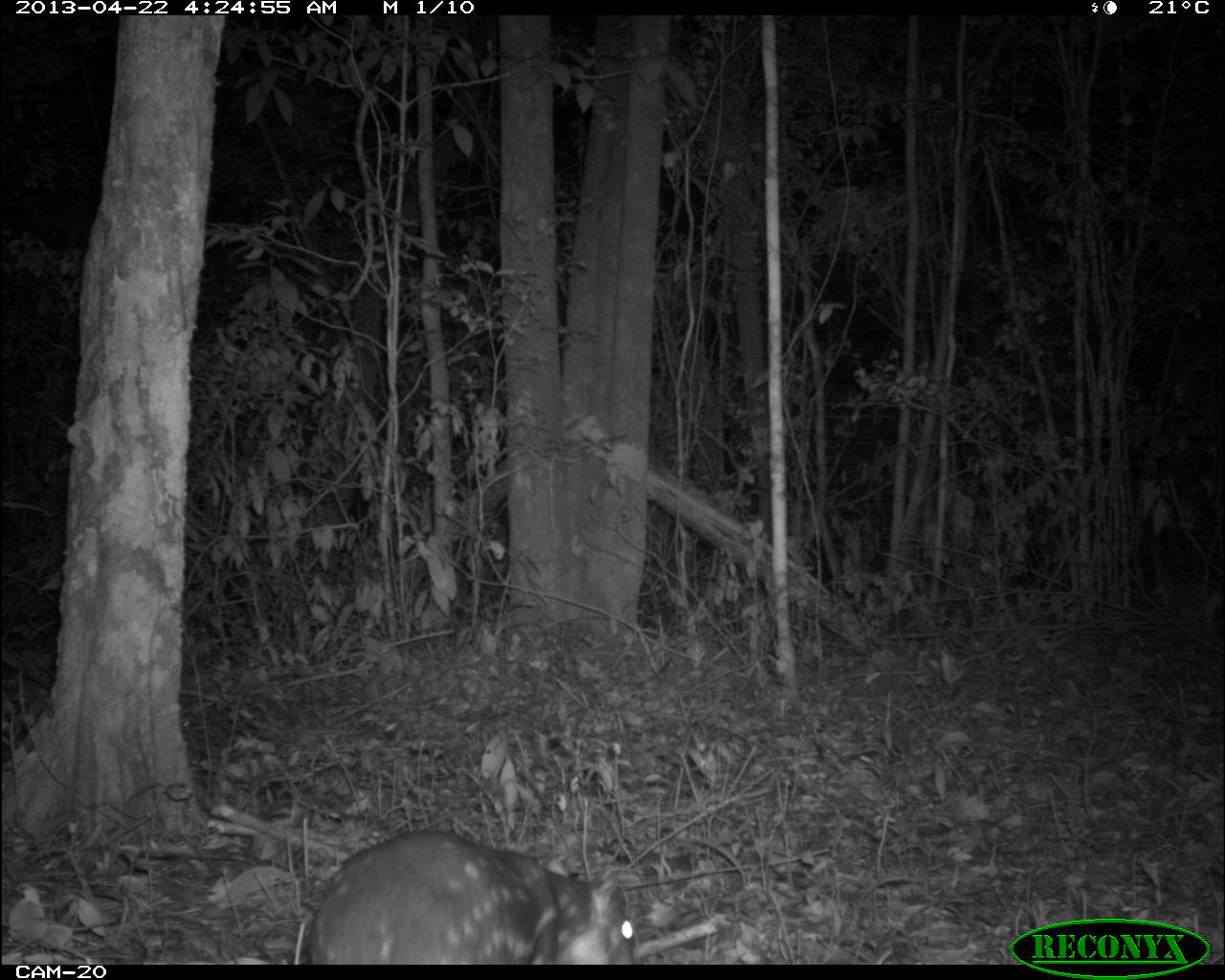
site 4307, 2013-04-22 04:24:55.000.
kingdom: Animalia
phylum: Chordata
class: Mammalia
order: Rodentia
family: Cuniculidae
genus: Cuniculus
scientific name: Cuniculus paca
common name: lowland paca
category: agouti paca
Agouti paca (lowland paca) (Cuniculus paca), count 1.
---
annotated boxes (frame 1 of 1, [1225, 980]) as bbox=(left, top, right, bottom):
agouti paca: bbox=(304, 827, 639, 962)